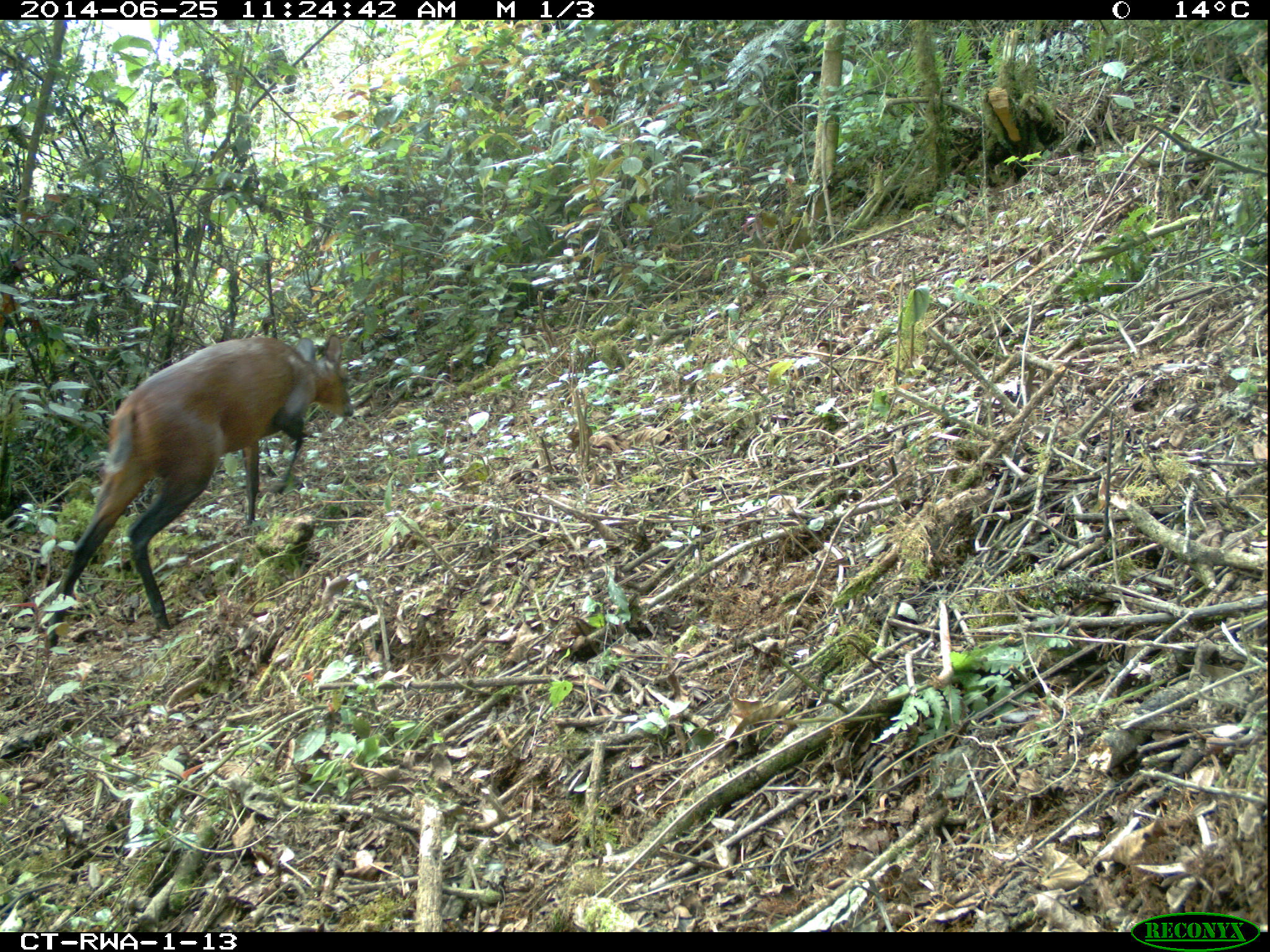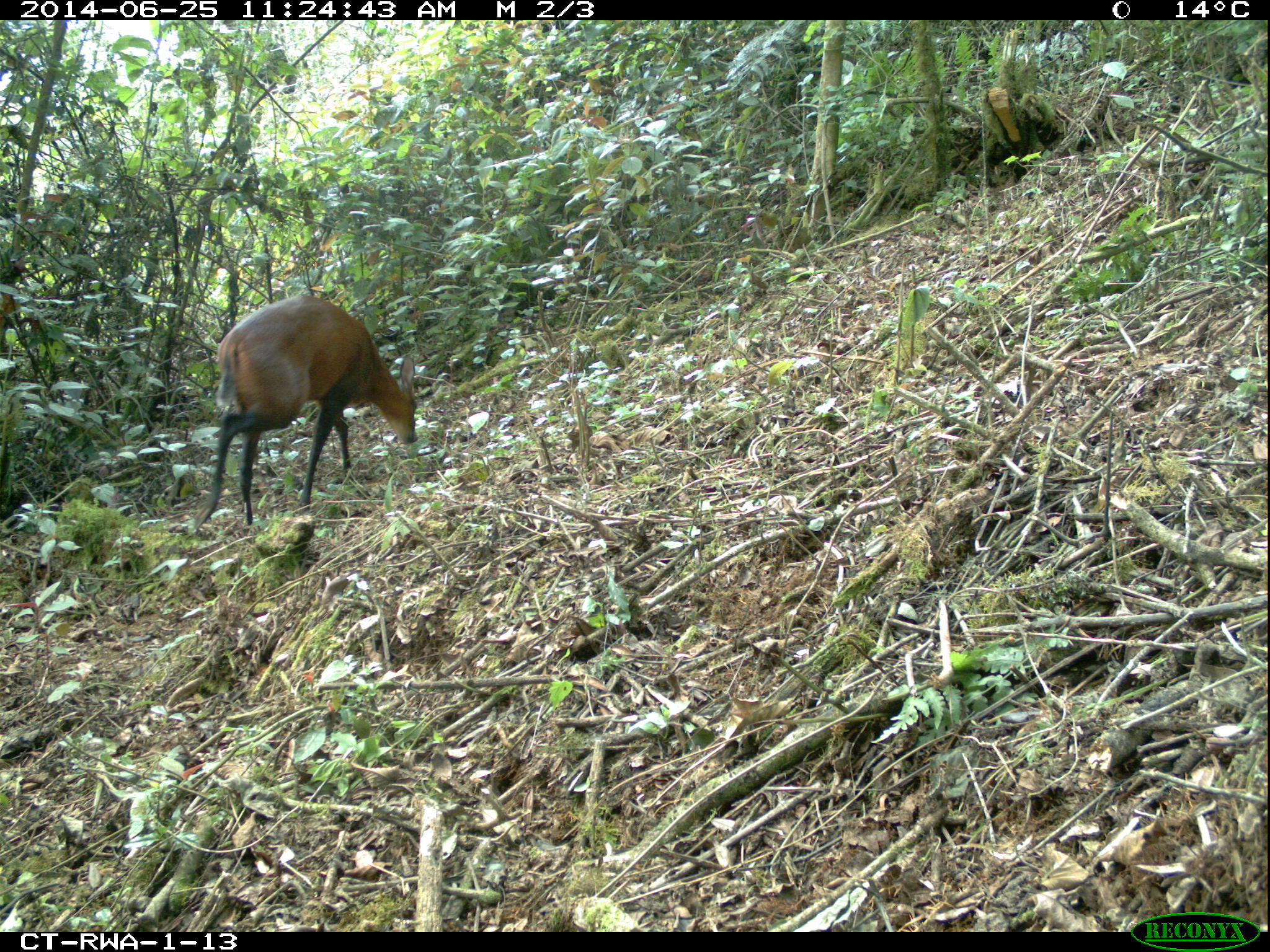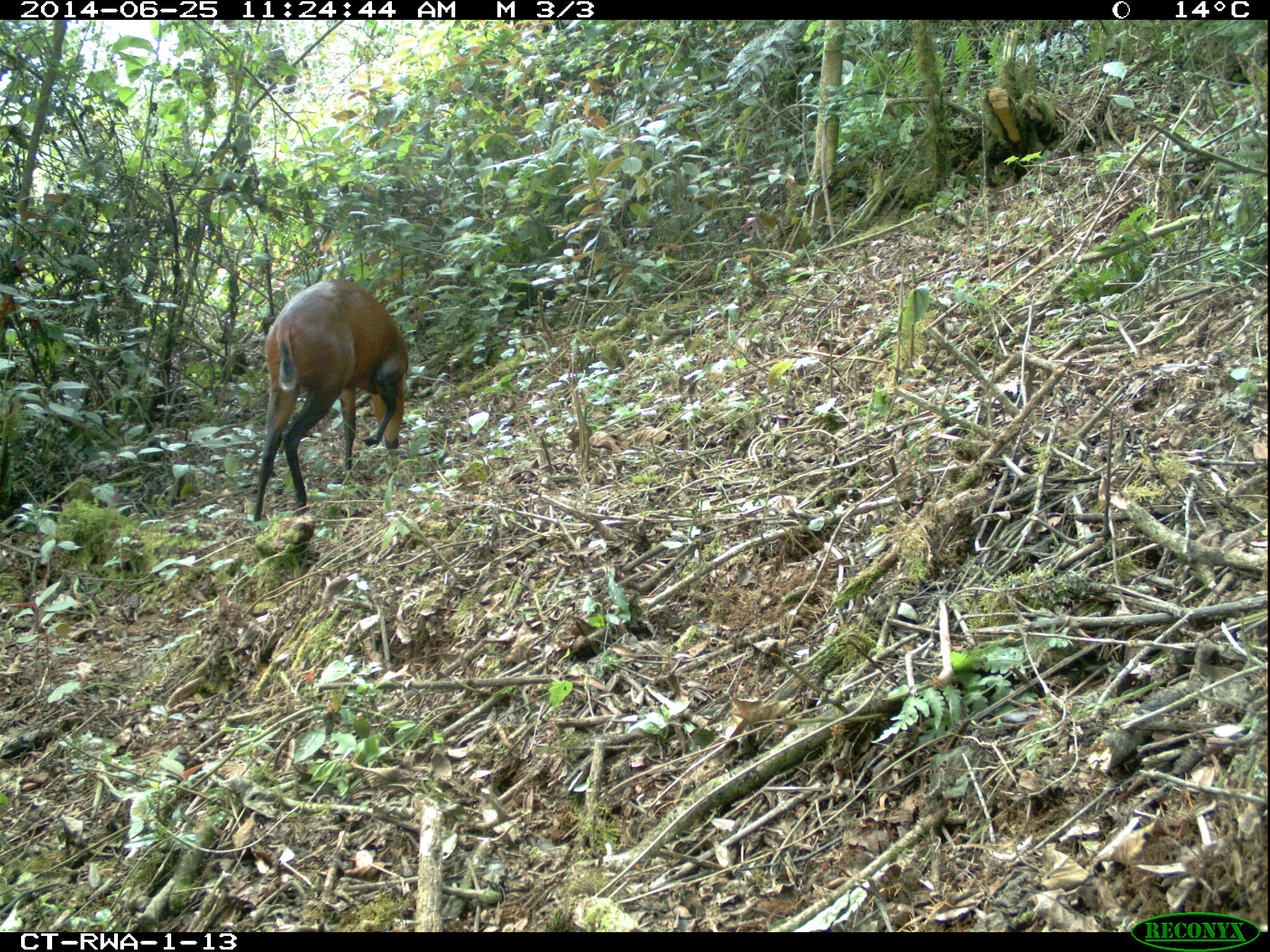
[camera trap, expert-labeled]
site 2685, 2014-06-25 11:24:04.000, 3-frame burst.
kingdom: Animalia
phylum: Chordata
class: Mammalia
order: Artiodactyla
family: Bovidae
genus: Cephalophus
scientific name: Cephalophus nigrifrons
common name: black-fronted duiker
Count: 1.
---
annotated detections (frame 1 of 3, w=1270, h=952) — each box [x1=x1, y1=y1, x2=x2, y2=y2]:
cephalophus nigrifrons: [x1=46, y1=332, x2=353, y2=648]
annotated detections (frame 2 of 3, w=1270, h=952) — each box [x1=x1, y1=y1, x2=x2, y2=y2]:
cephalophus nigrifrons: [x1=195, y1=296, x2=418, y2=525]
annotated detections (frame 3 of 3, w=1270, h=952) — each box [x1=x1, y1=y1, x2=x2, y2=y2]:
cephalophus nigrifrons: [x1=252, y1=277, x2=409, y2=521]